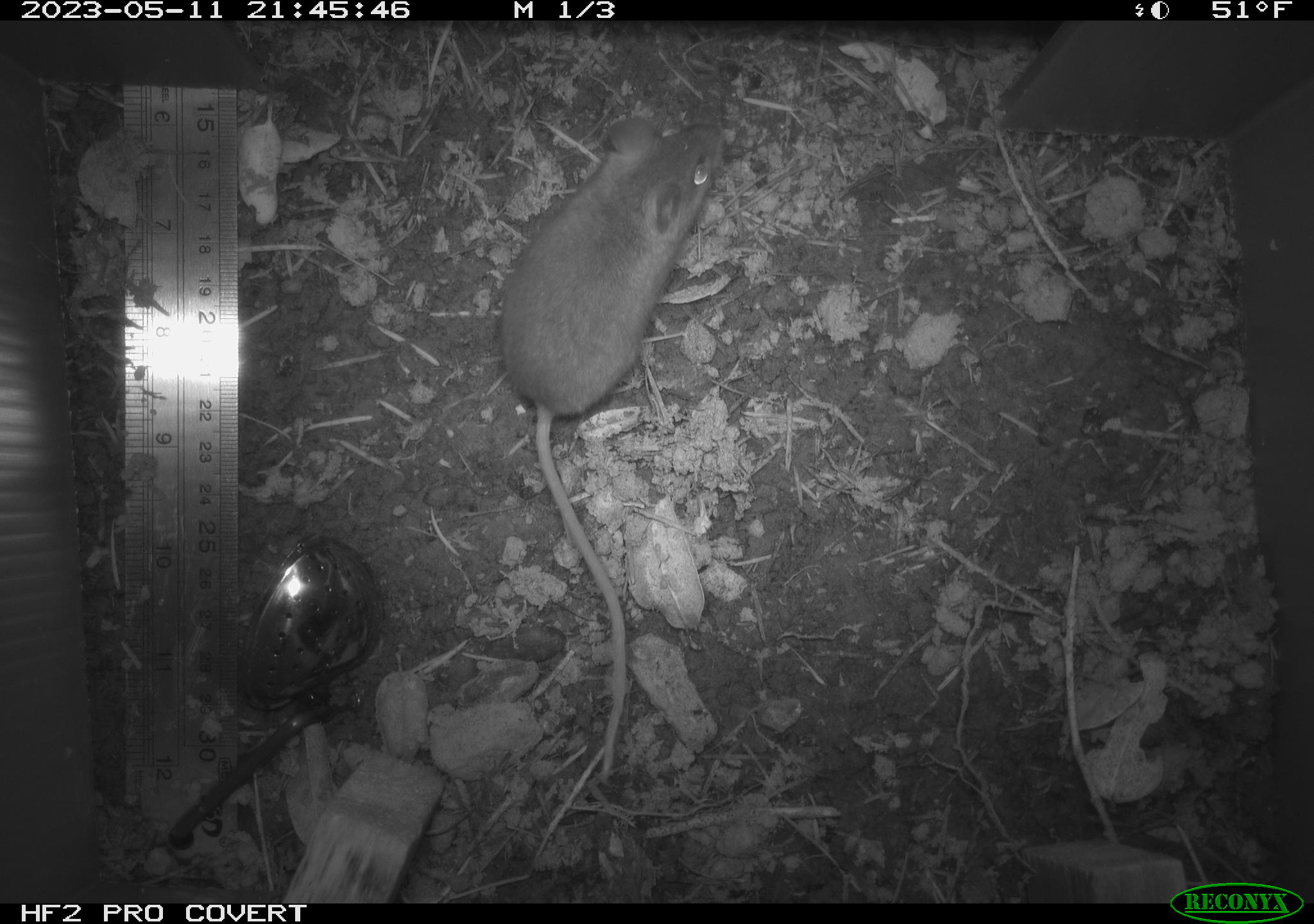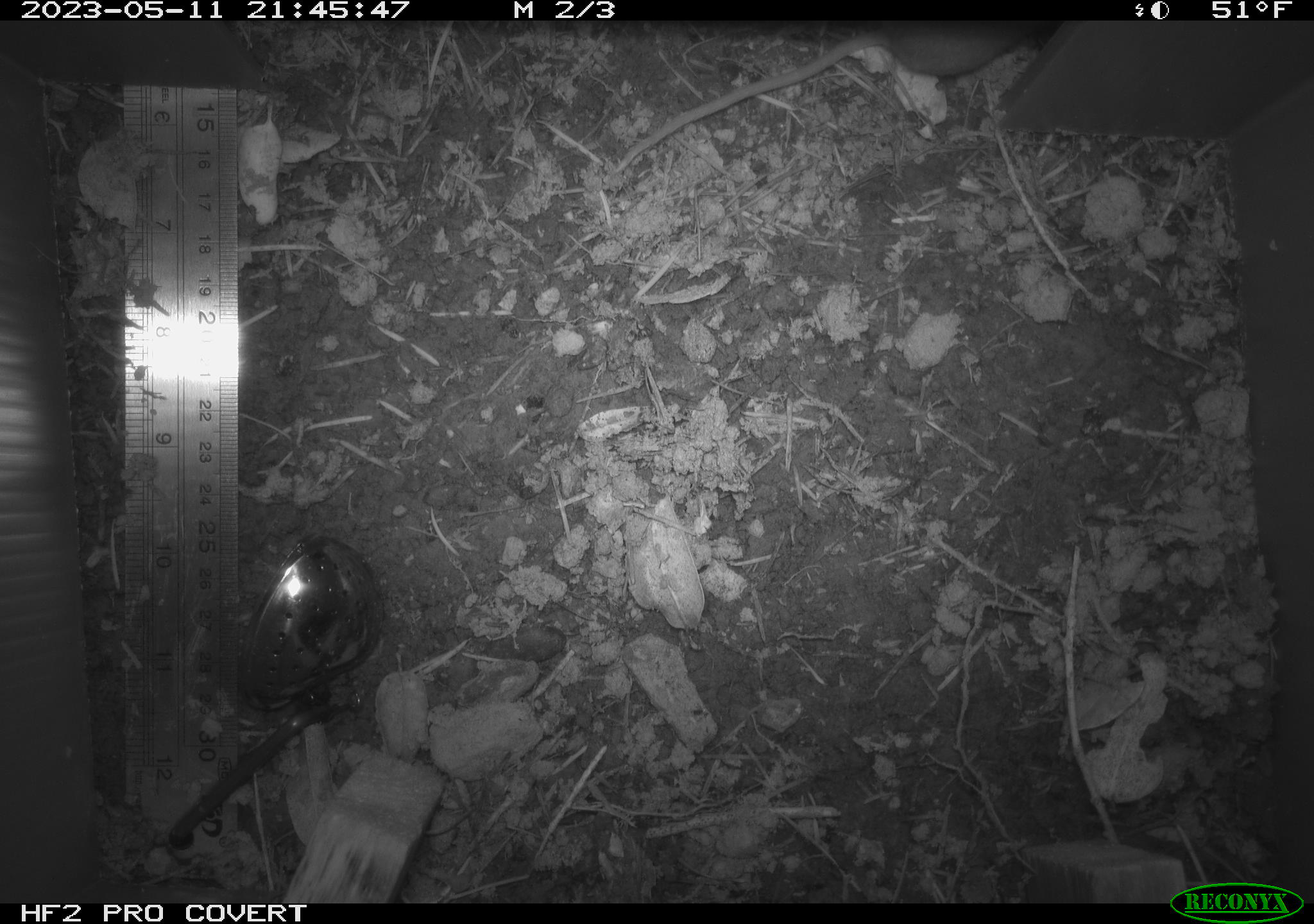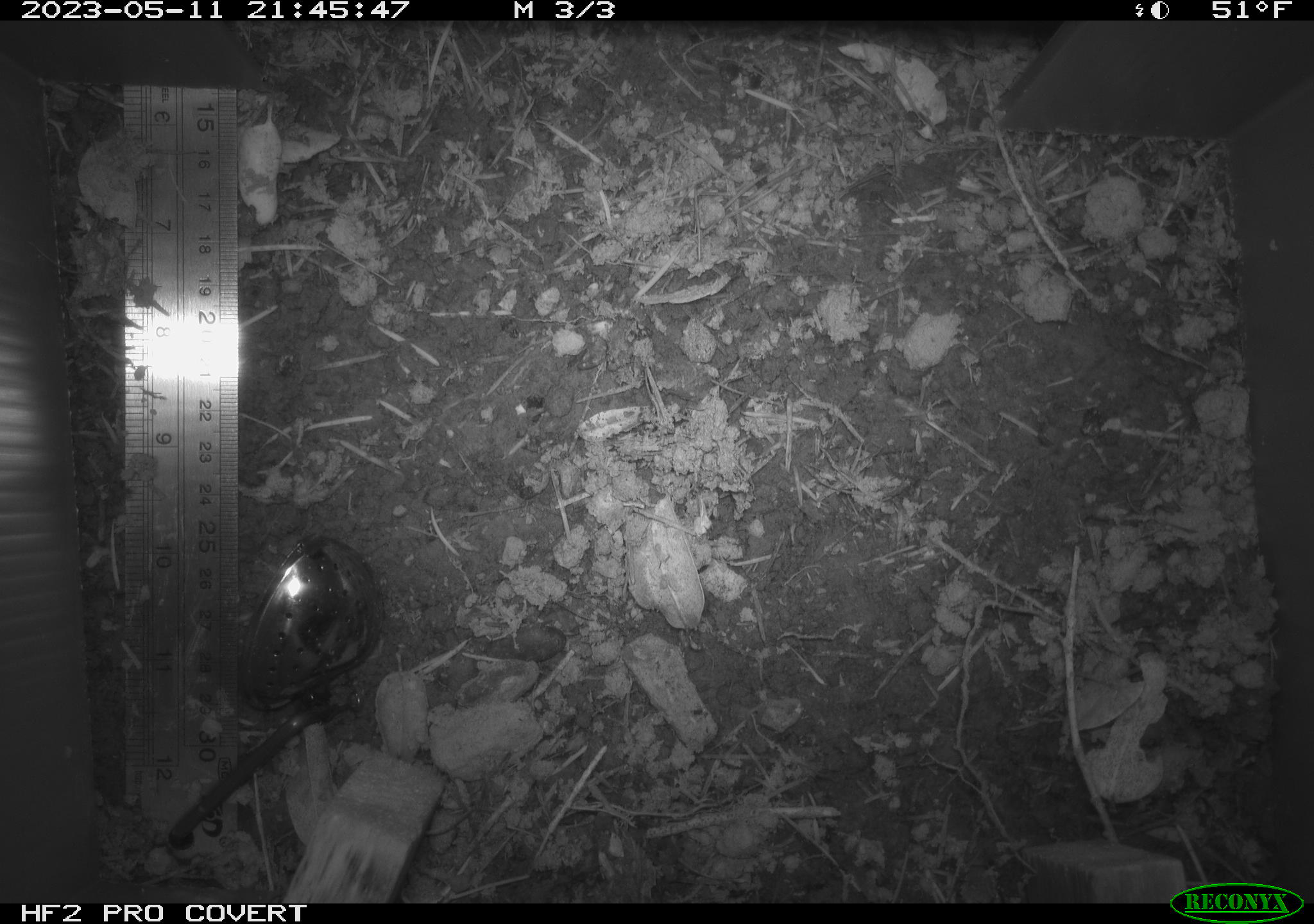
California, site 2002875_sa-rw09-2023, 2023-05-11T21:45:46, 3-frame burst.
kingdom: Animalia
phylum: Chordata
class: Mammalia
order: Rodentia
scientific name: Rodentia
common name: mouse species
Mouse species (Rodentia).